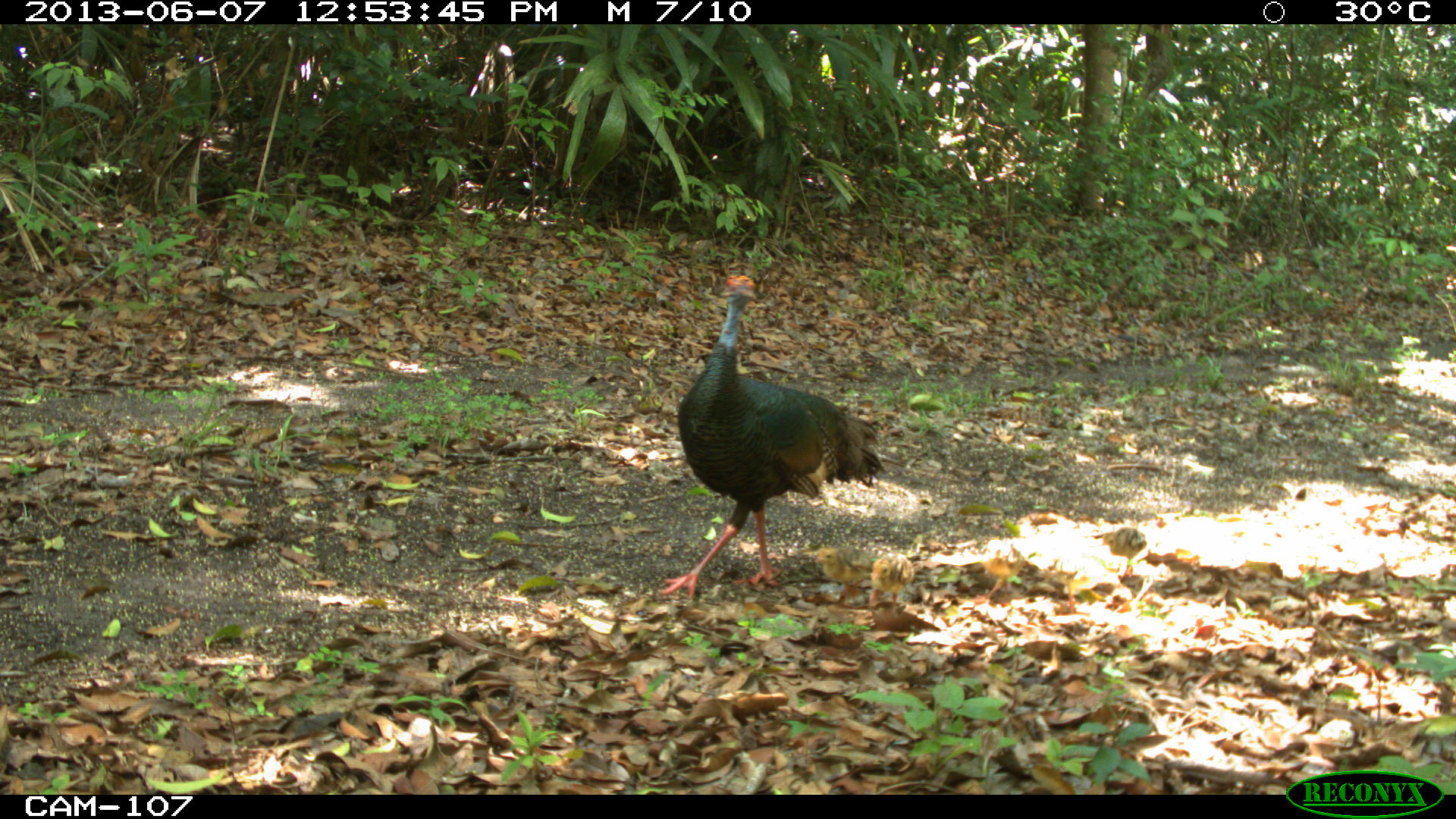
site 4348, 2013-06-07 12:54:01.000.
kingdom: Animalia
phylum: Chordata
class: Aves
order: Galliformes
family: Phasianidae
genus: Meleagris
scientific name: Meleagris ocellata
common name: ocellated turkey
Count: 1.